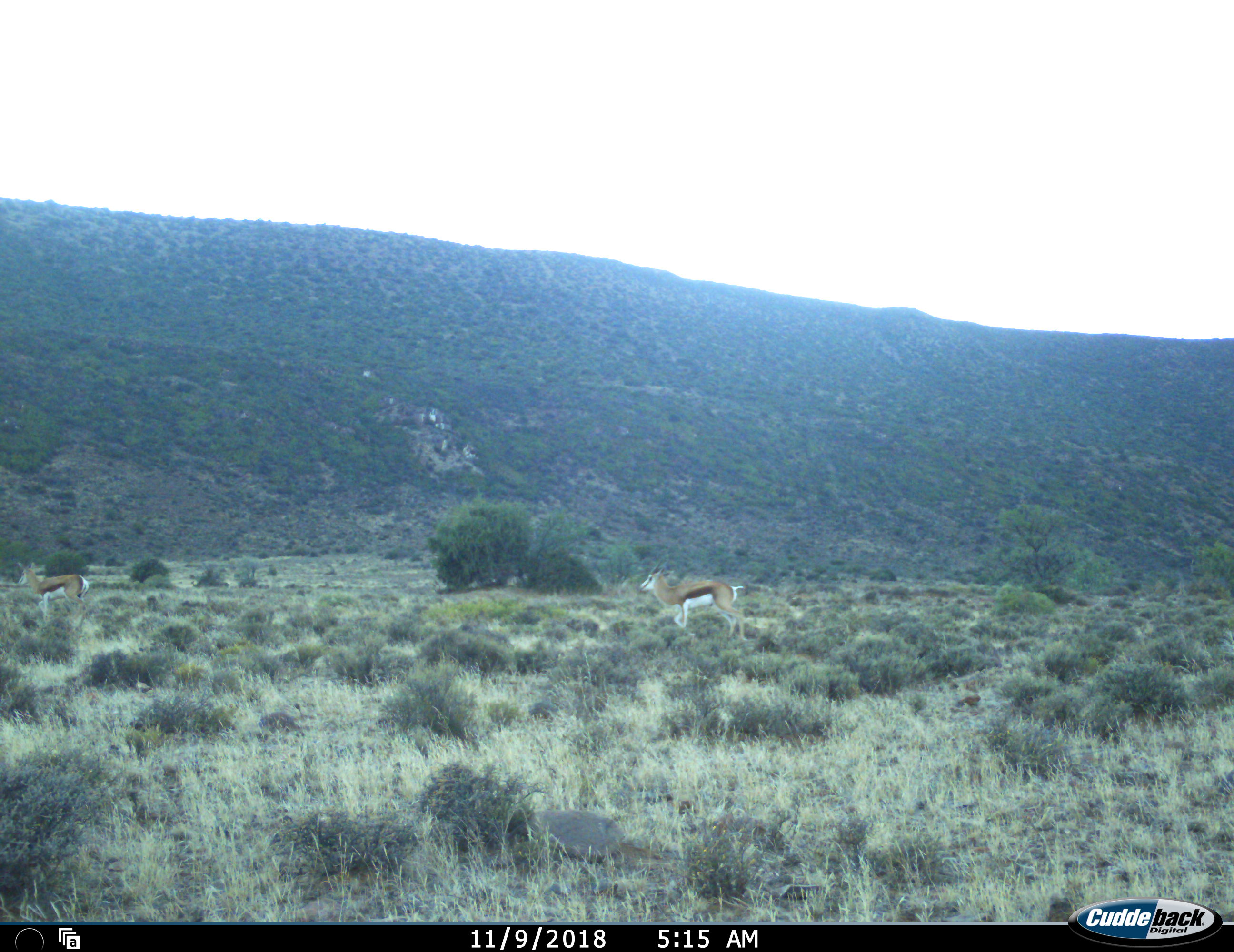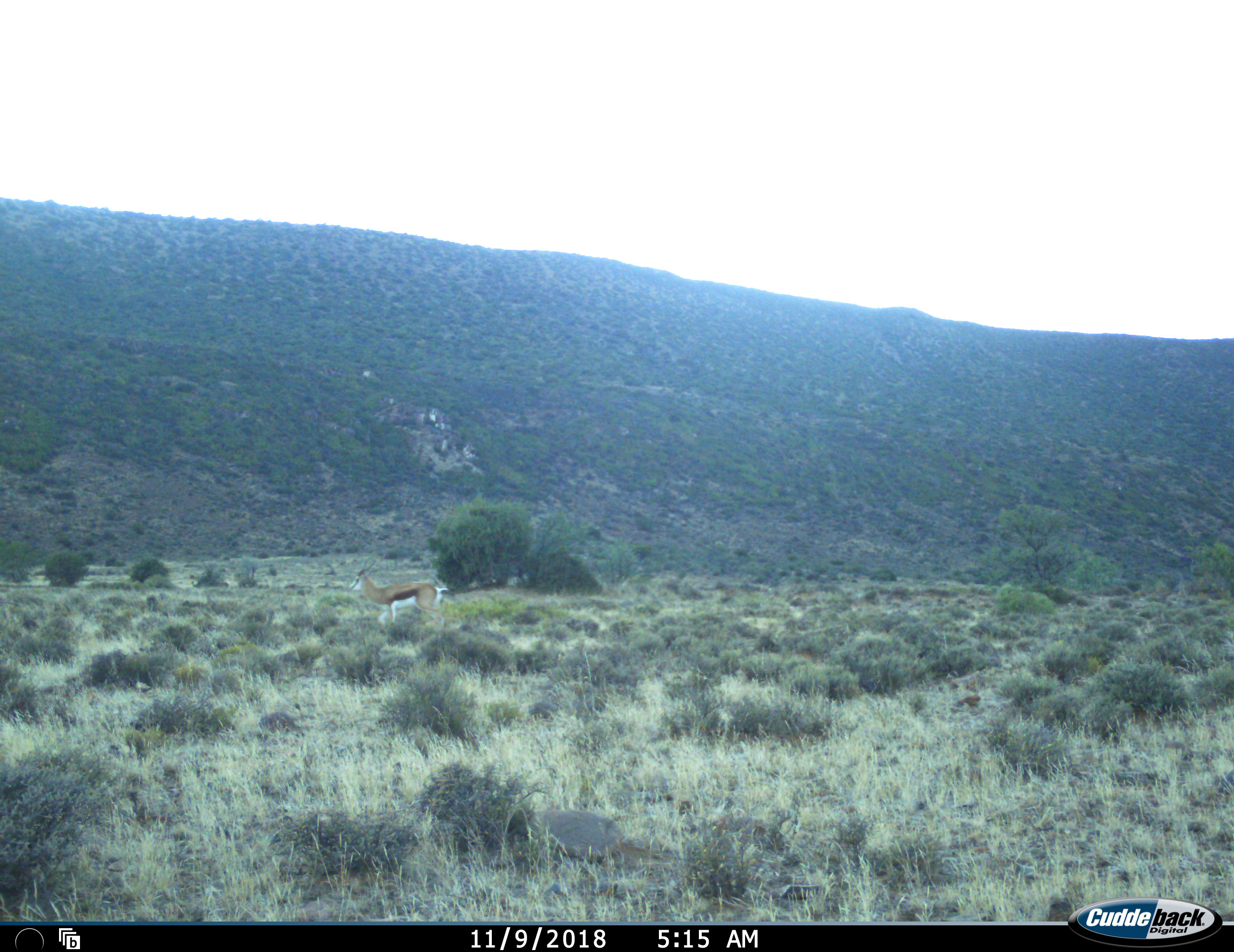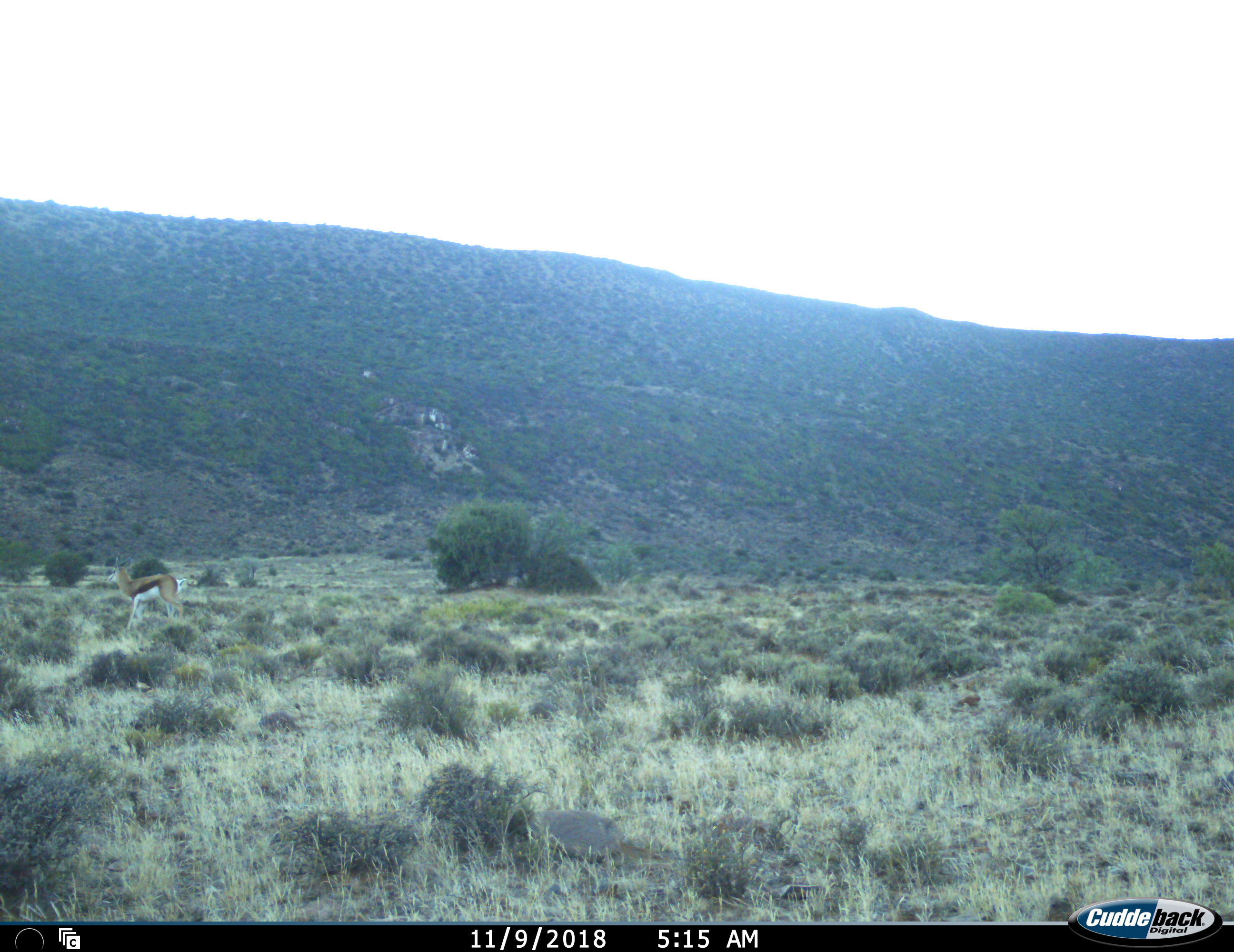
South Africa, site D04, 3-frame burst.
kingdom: Animalia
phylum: Chordata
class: Mammalia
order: Artiodactyla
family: Bovidae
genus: Antidorcas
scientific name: Antidorcas marsupialis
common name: springbok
Springbok (Antidorcas marsupialis), count 2. Behavior (volunteer vote fractions): standing 11%, resting 0%, moving 89%, interacting 0%. Young present (vote fraction): 0%. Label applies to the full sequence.